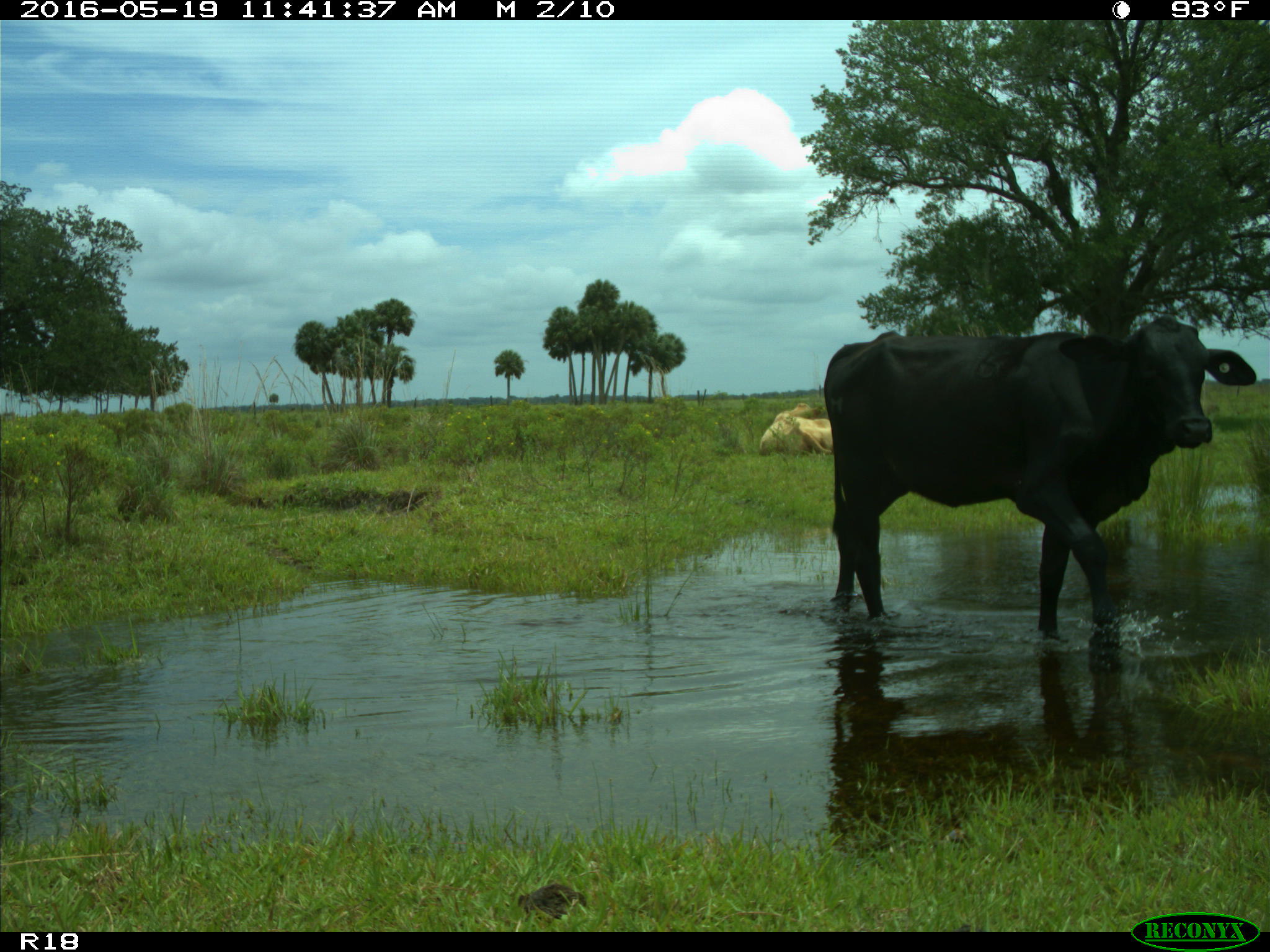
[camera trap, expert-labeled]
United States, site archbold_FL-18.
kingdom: Animalia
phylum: Chordata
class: Mammalia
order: Artiodactyla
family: Bovidae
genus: Bos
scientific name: Bos taurus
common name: domestic cow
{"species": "Bos taurus (domestic cow)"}